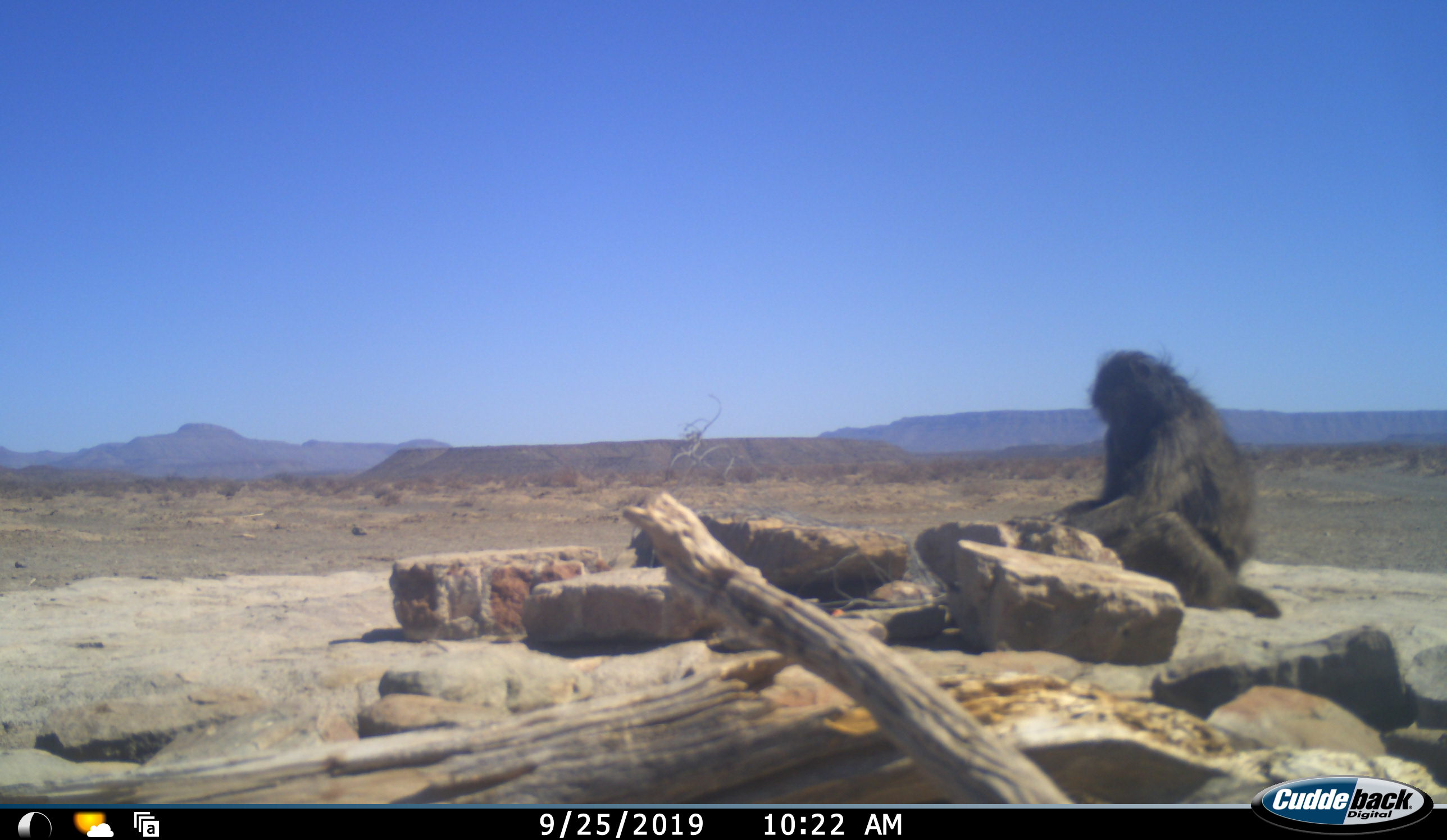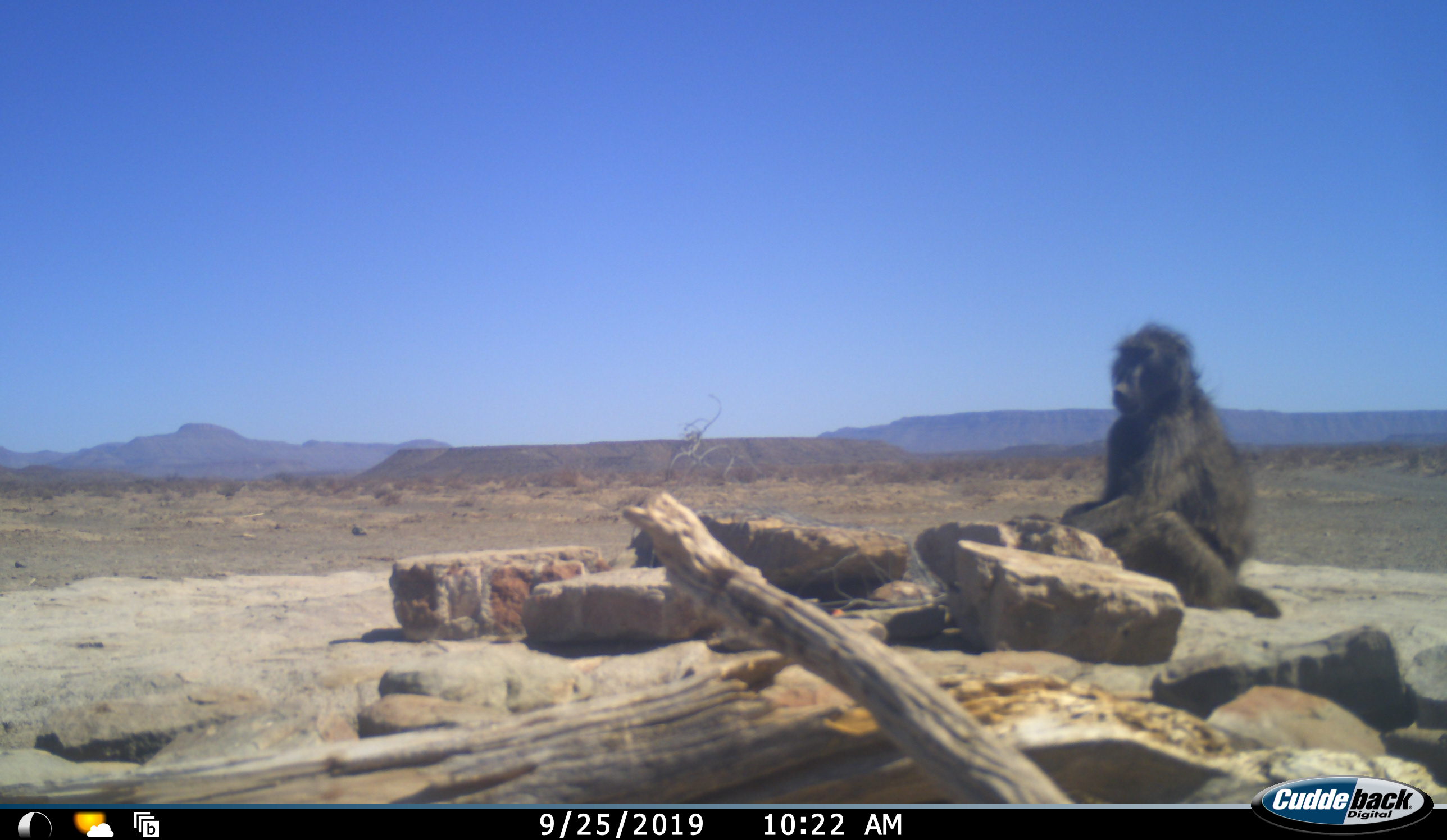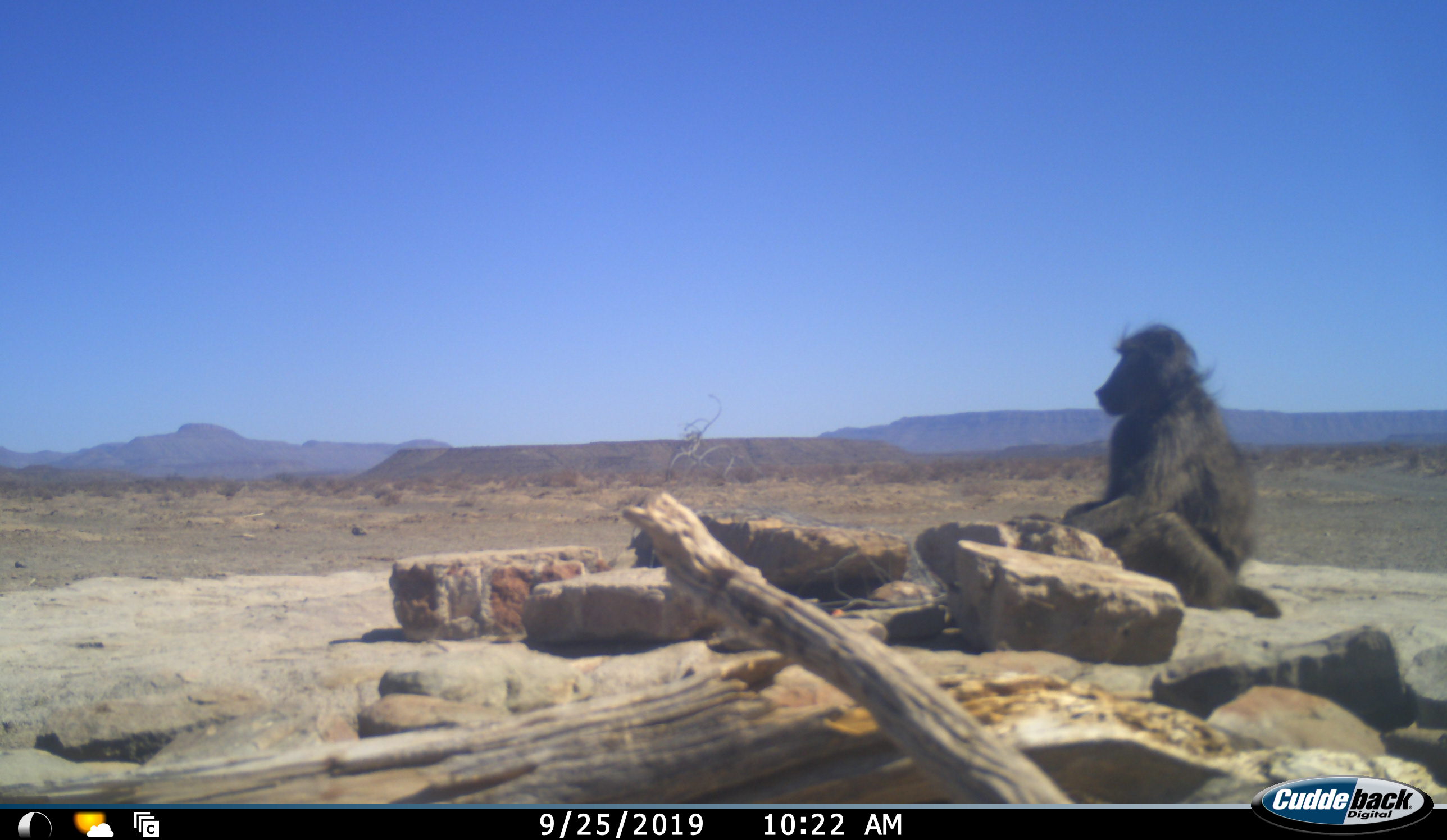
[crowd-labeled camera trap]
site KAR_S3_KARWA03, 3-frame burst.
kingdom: Animalia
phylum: Chordata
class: Mammalia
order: Primates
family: Cercopithecidae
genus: Papio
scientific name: Papio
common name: baboon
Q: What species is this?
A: Baboon (Papio).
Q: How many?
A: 1.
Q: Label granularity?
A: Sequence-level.